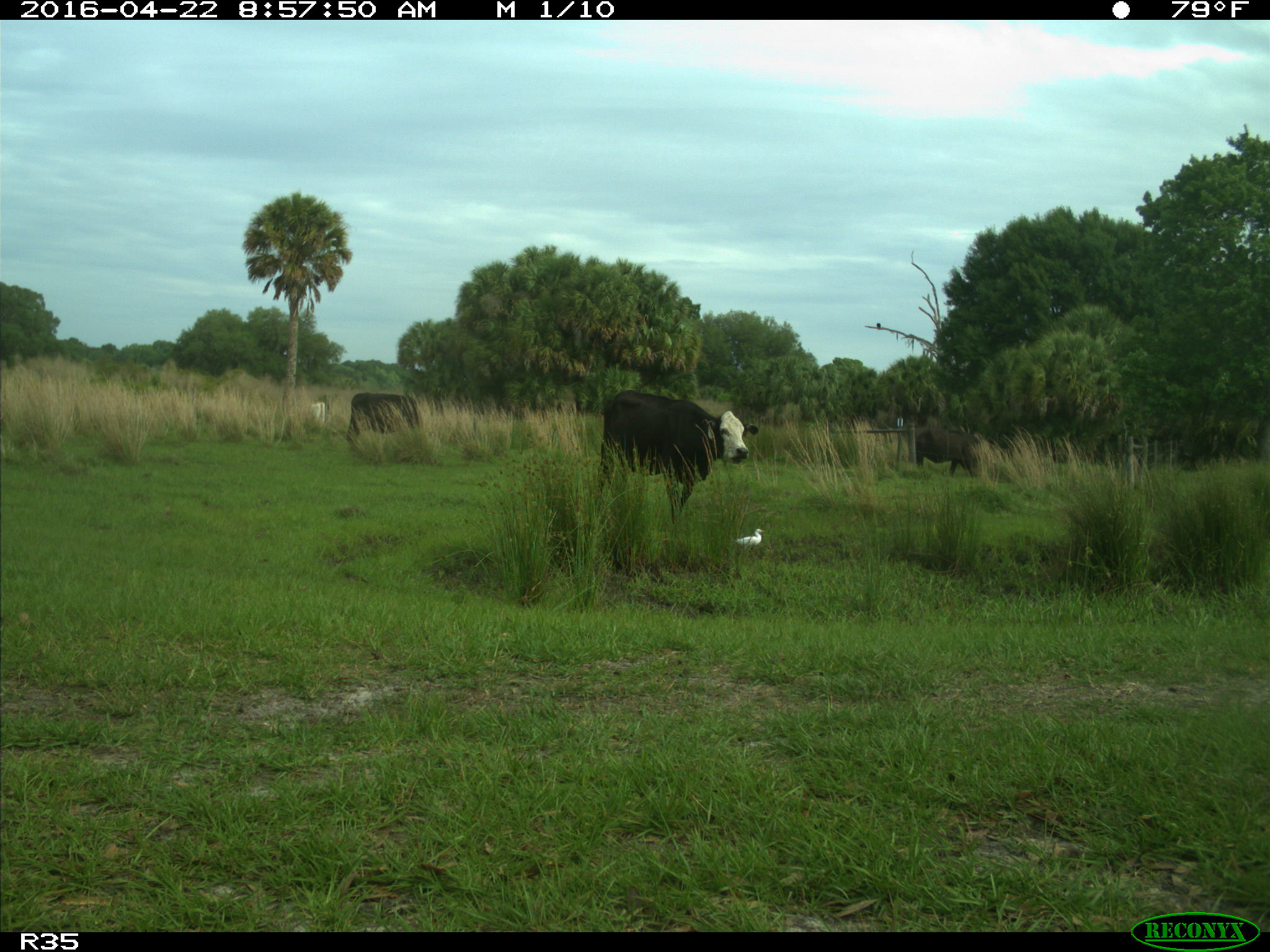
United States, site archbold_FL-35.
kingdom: Animalia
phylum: Chordata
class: Mammalia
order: Artiodactyla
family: Bovidae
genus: Bos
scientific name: Bos taurus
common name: domestic cow